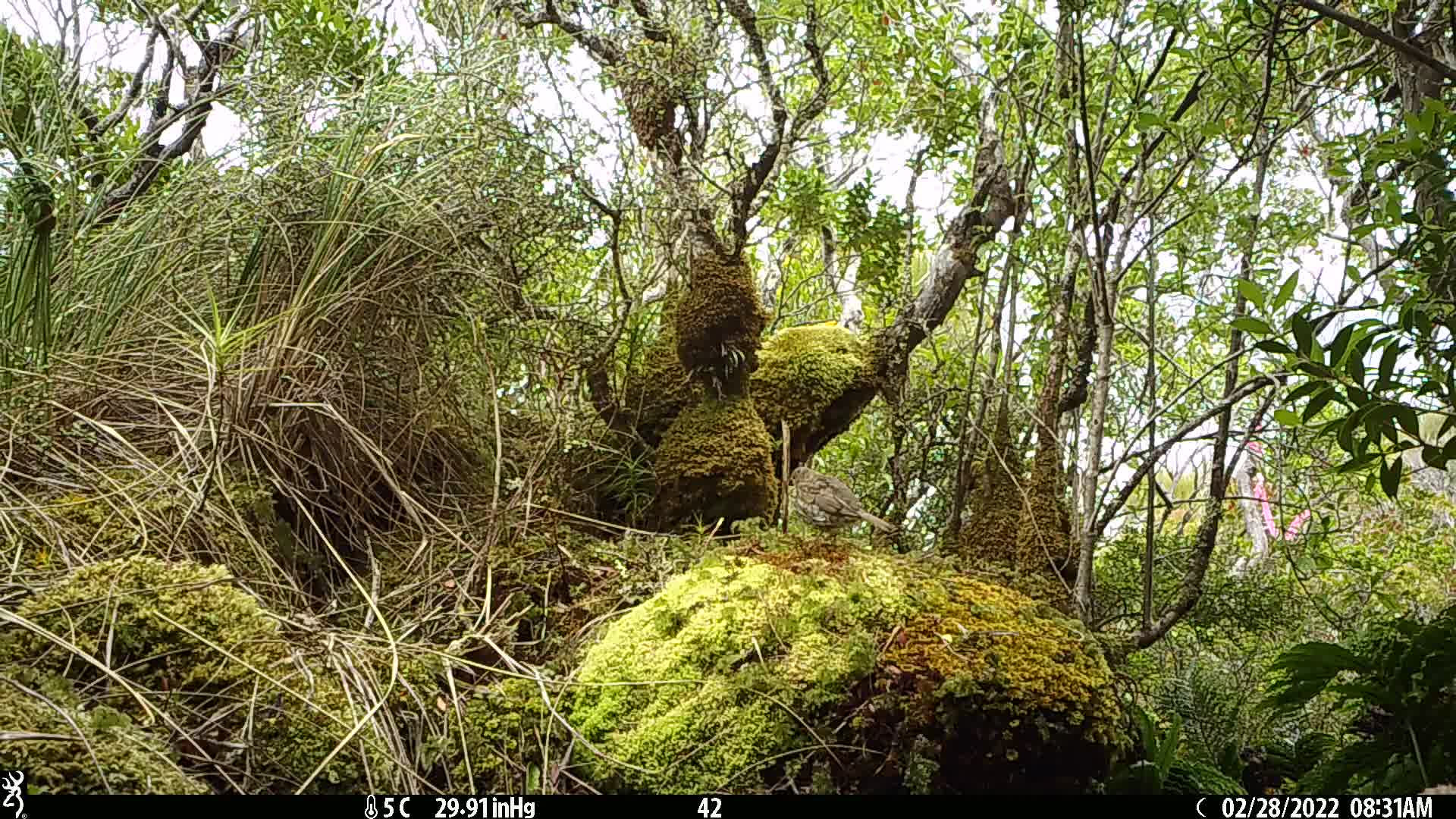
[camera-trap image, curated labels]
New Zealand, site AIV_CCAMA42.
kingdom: Animalia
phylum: Chordata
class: Aves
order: Passeriformes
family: Turdidae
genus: Turdus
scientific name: Turdus philomelos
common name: song thrush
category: thrush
Thrush (song thrush) (Turdus philomelos).